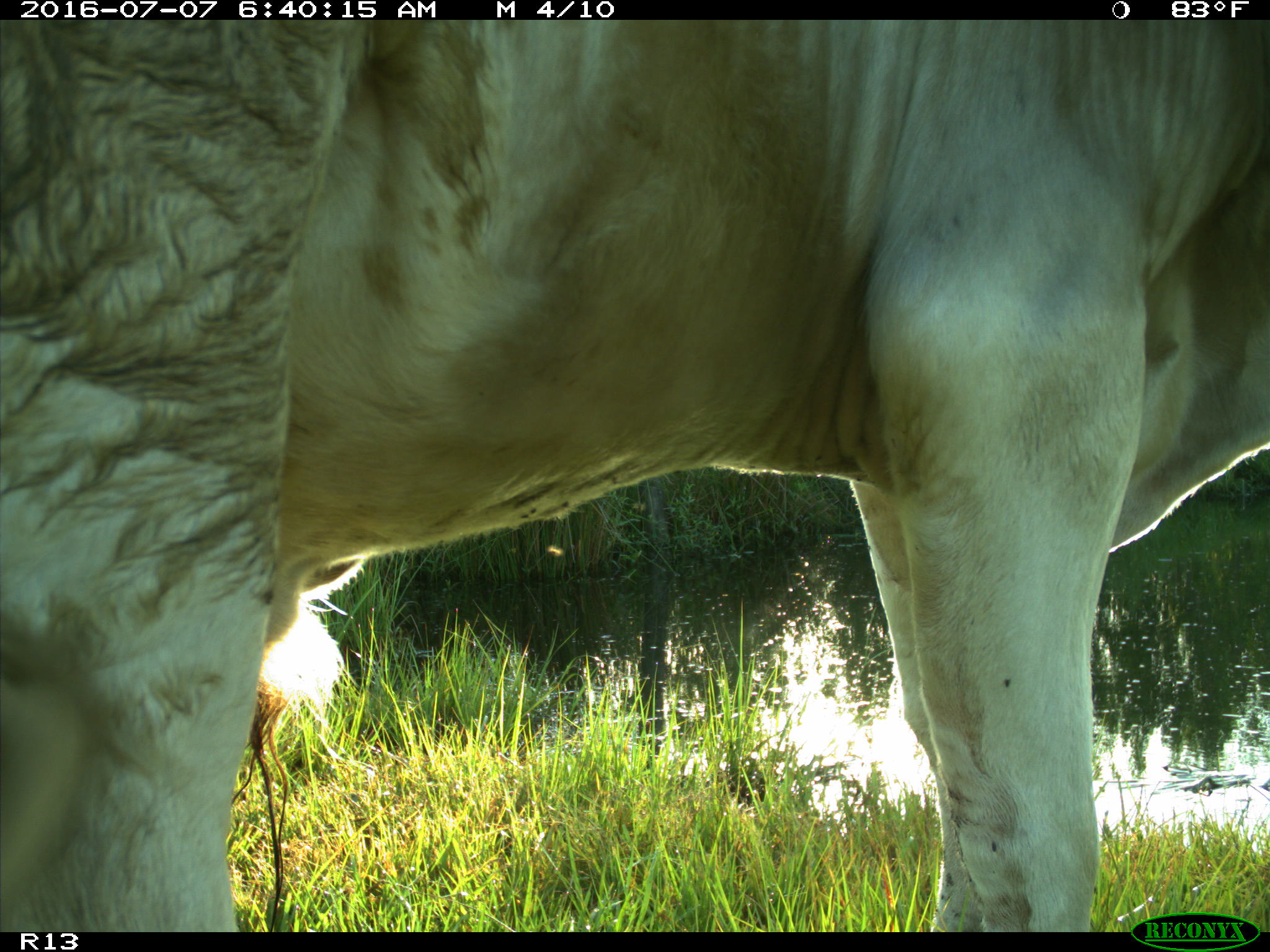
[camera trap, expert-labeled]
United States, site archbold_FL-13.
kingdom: Animalia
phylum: Chordata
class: Mammalia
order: Artiodactyla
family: Bovidae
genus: Bos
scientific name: Bos taurus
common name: domestic cow